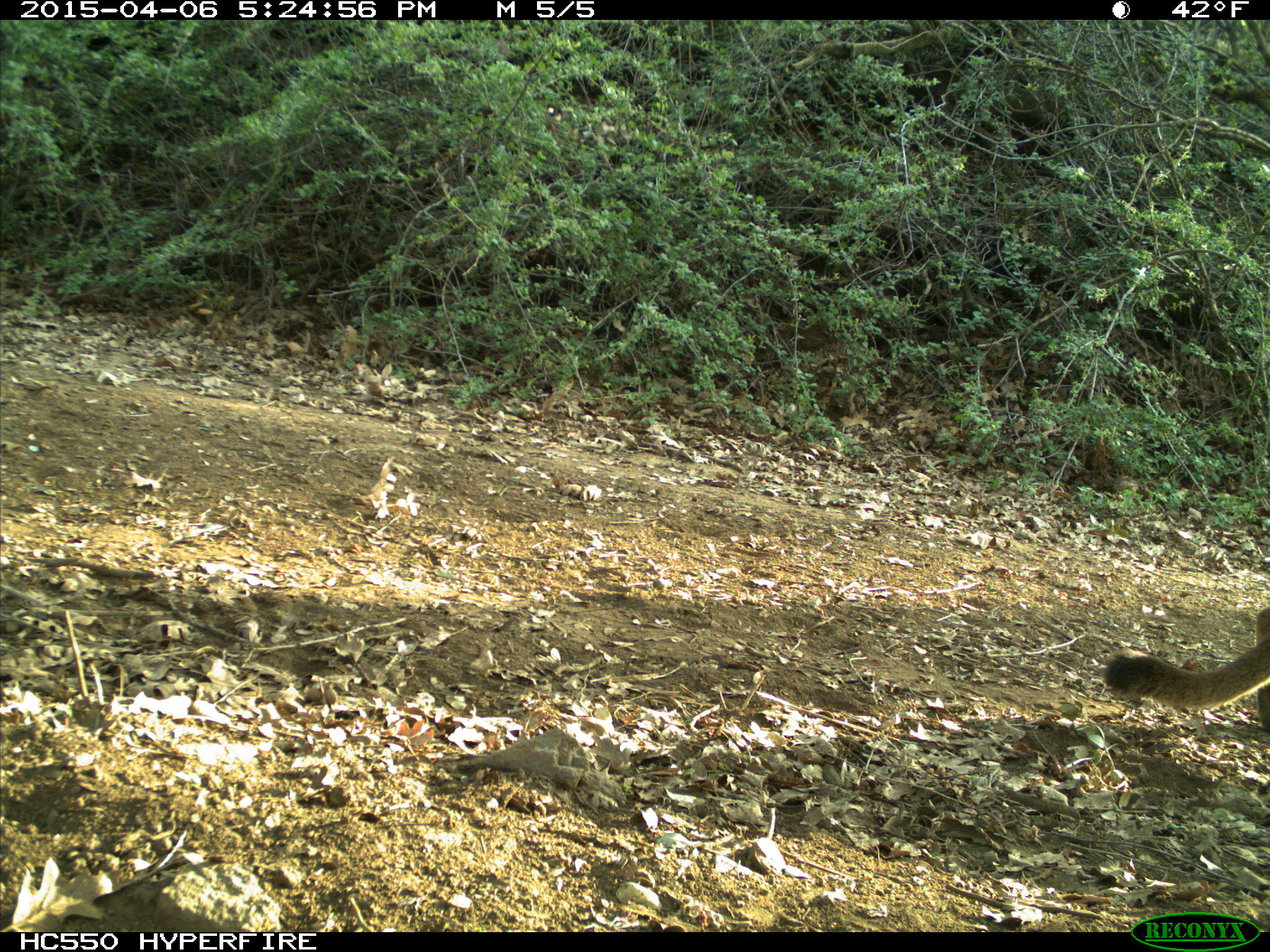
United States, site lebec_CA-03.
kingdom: Animalia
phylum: Chordata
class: Mammalia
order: Carnivora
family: Felidae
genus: Puma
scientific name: Puma concolor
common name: mountain lion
Puma concolor (mountain lion).